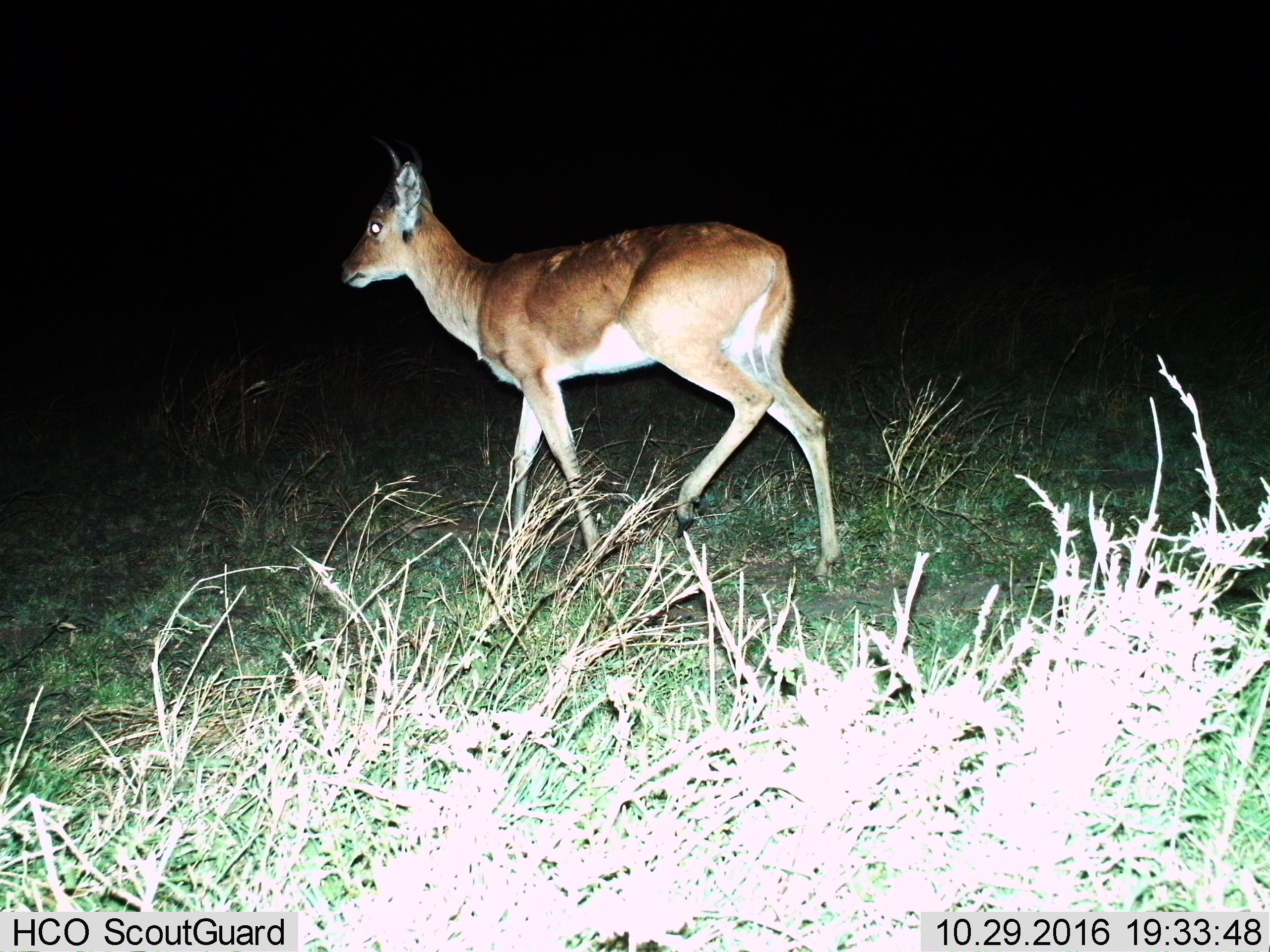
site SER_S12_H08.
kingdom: Animalia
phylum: Chordata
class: Mammalia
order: Artiodactyla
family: Bovidae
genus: Nanger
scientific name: Nanger granti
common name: grant's gazelle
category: gazellegrants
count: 1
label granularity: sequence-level